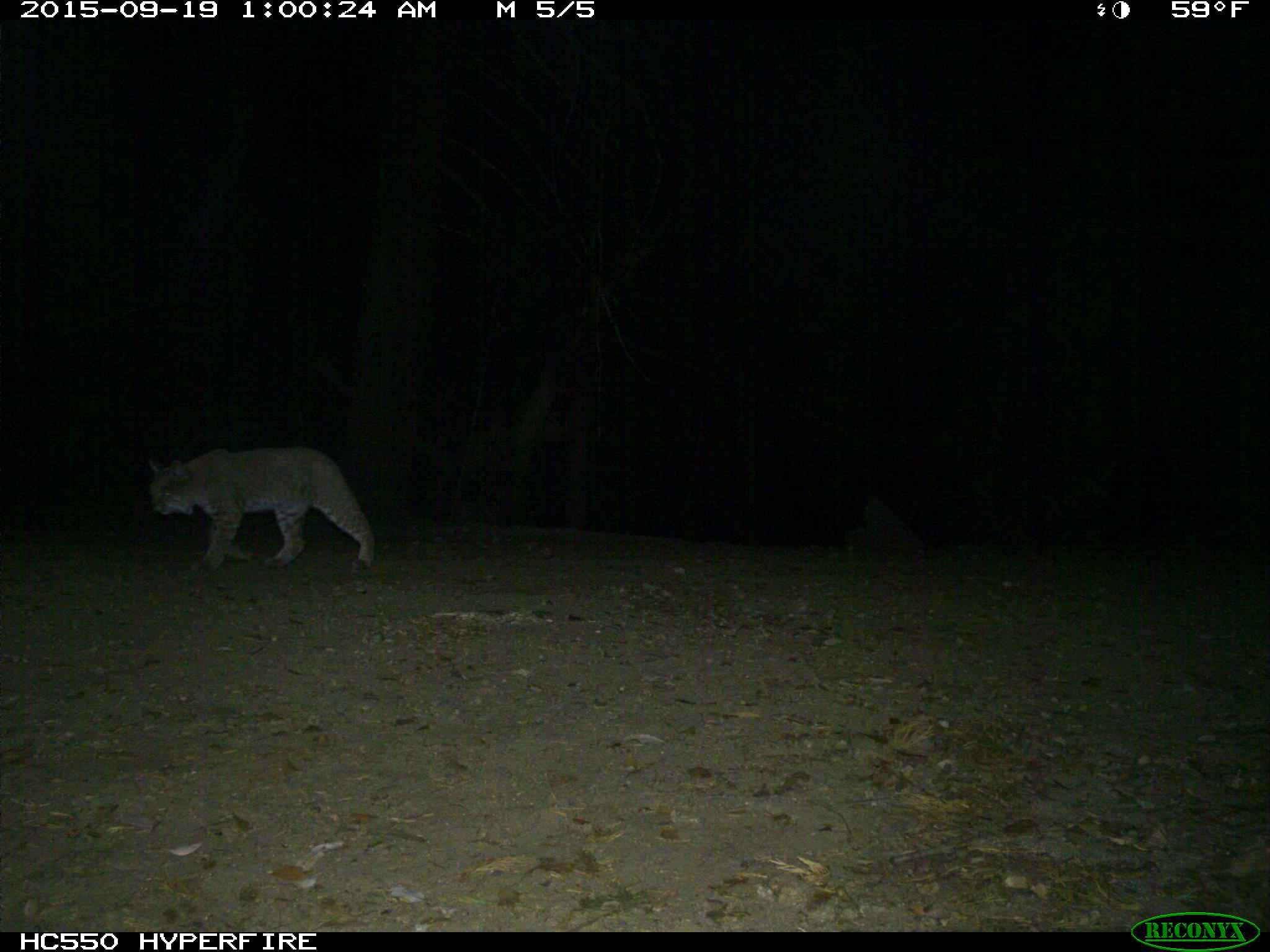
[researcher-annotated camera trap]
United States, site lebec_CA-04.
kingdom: Animalia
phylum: Chordata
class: Mammalia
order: Carnivora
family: Felidae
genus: Lynx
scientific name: Lynx rufus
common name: bobcat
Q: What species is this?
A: Lynx rufus (bobcat).